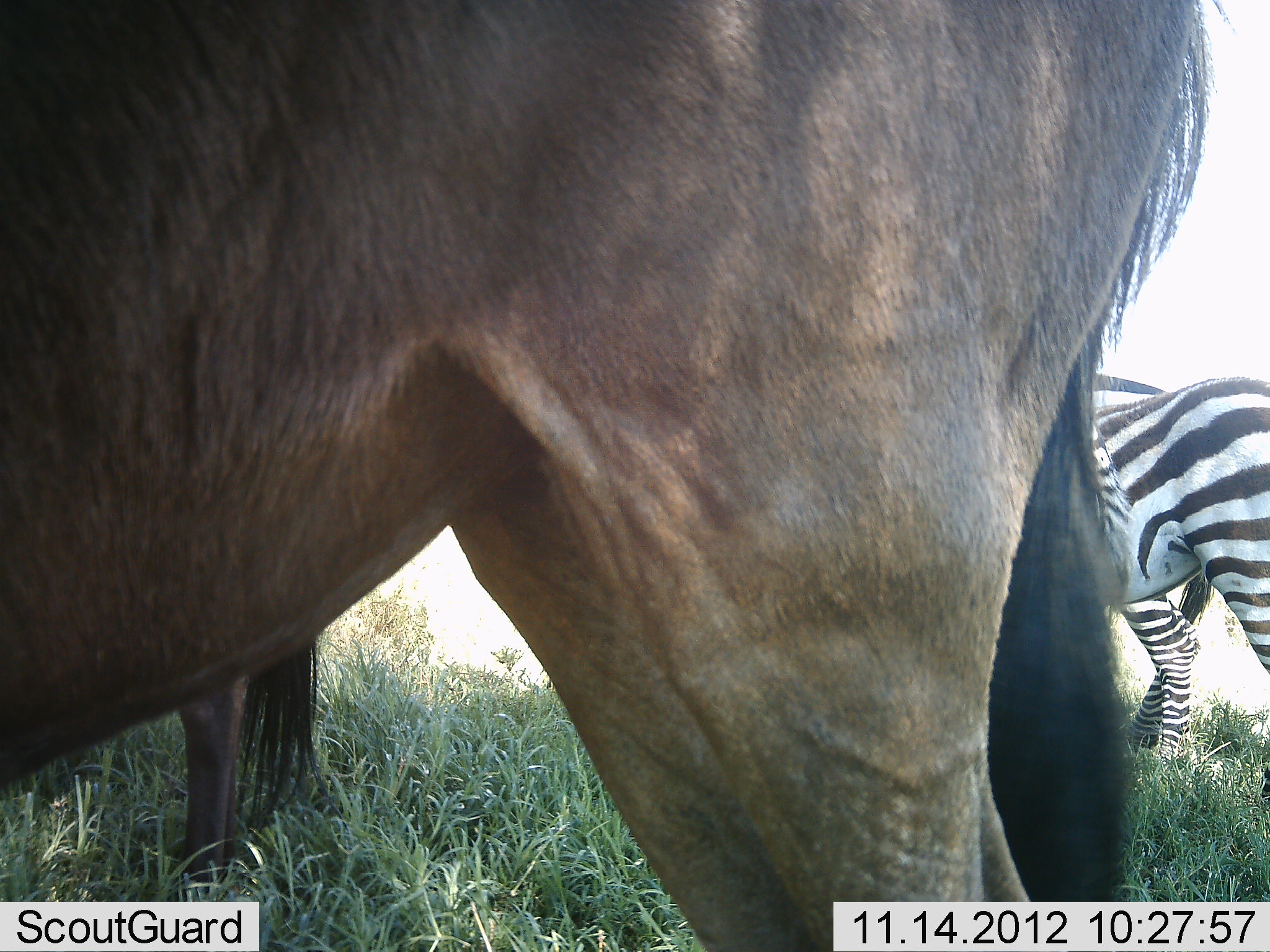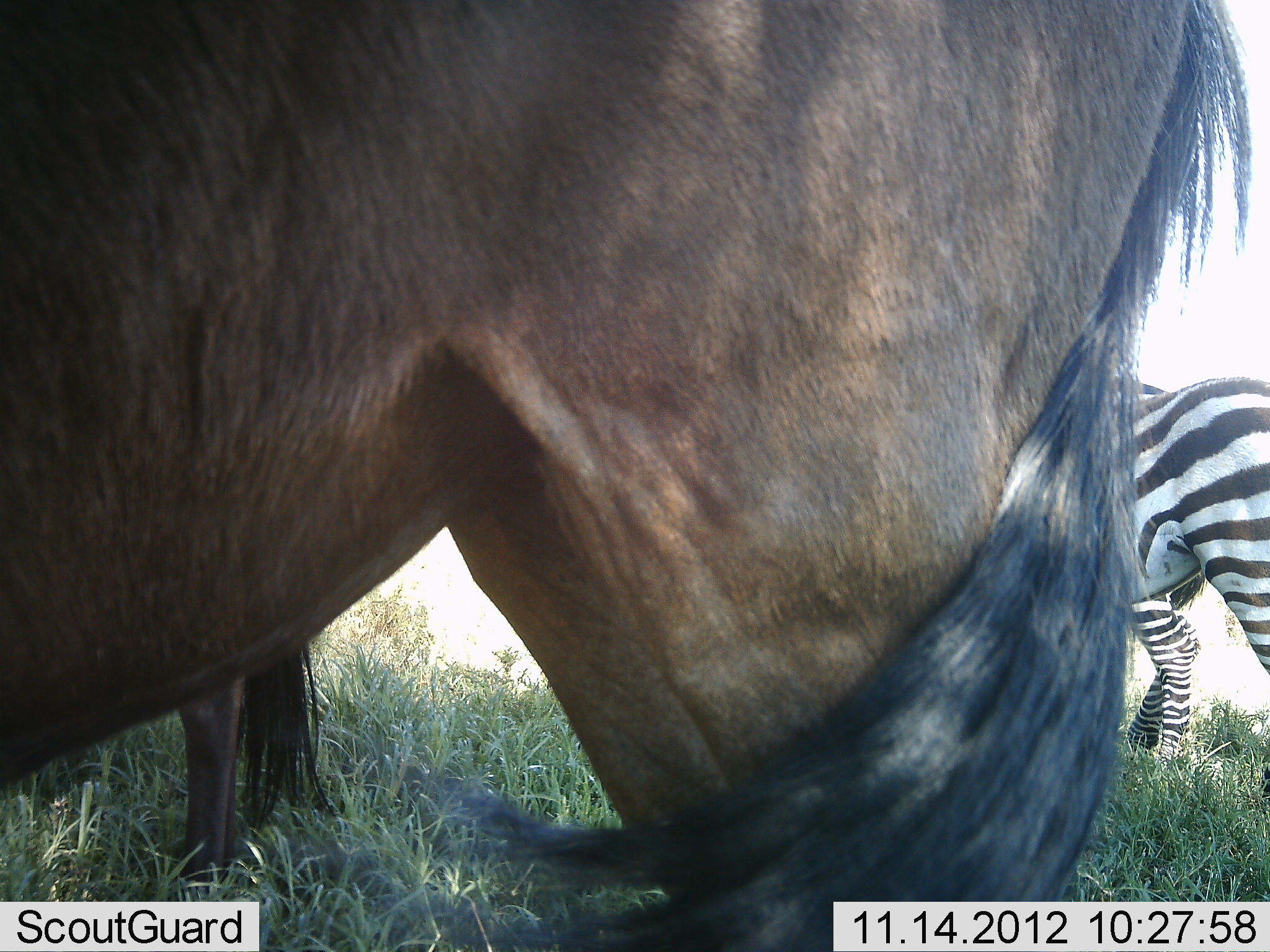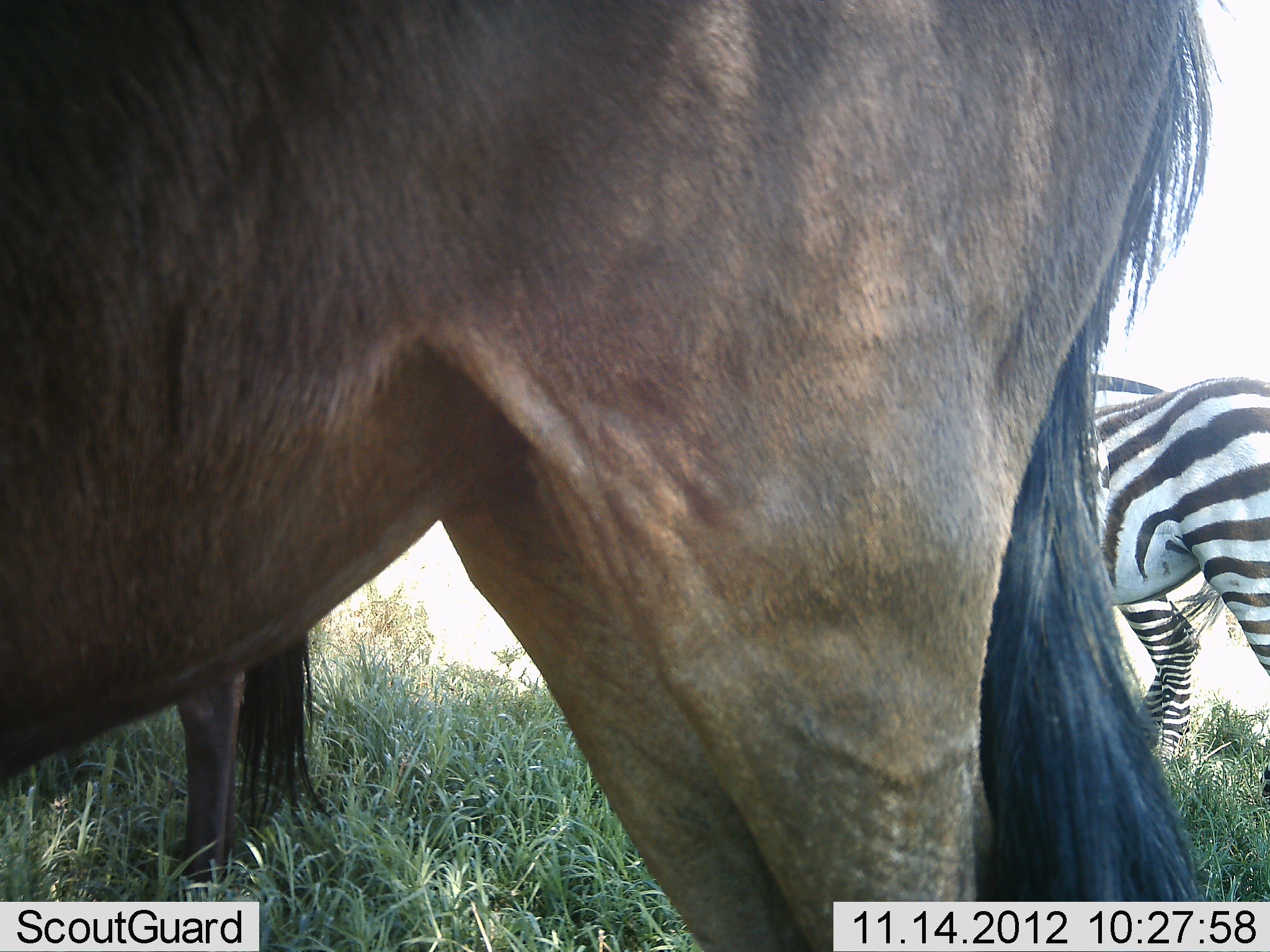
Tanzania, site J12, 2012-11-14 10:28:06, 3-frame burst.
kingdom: Animalia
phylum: Chordata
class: Mammalia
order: Artiodactyla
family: Bovidae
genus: Connochaetes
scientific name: Connochaetes taurinus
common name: blue wildebeest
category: wildebeest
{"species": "wildebeest (blue wildebeest) (Connochaetes taurinus)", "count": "2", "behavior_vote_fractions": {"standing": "90%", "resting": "0%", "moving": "10%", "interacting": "0%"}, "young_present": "0%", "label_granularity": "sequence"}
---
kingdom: Animalia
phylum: Chordata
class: Mammalia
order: Perissodactyla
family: Equidae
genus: Equus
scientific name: Equus quagga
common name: plains zebra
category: zebra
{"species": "zebra (plains zebra) (Equus quagga)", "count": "2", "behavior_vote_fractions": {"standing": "100%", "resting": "0%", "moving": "0%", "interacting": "0%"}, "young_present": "0%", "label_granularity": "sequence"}